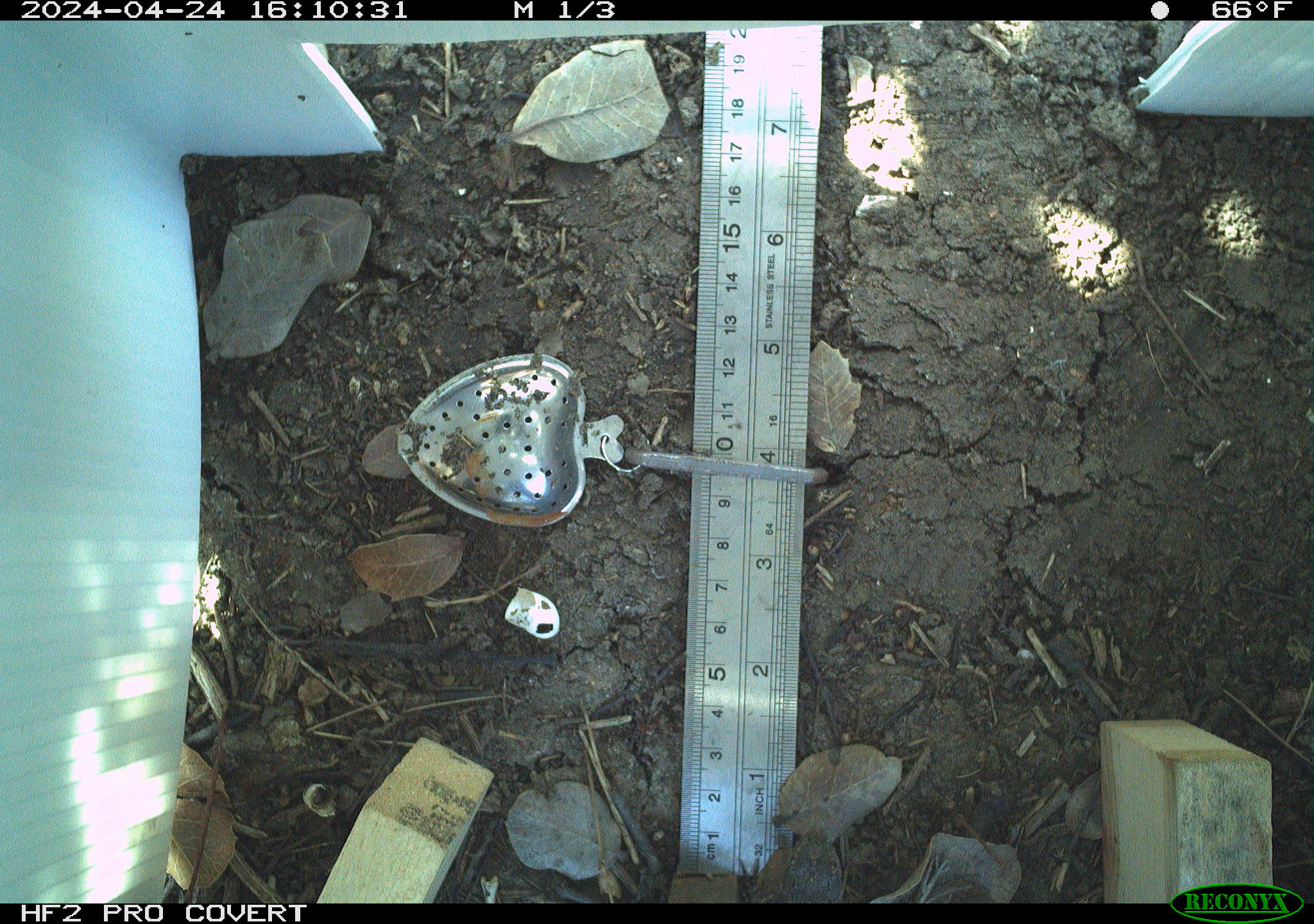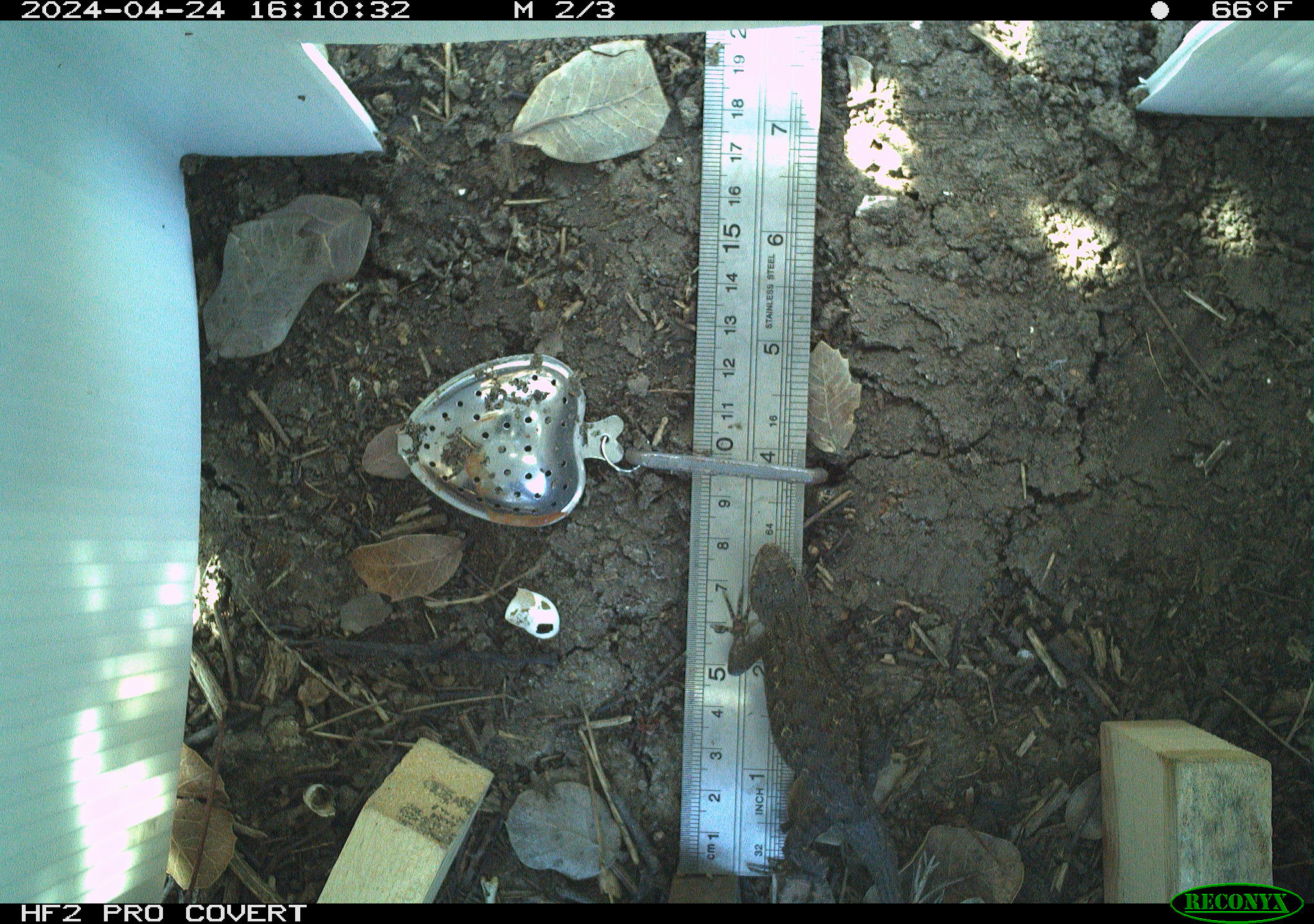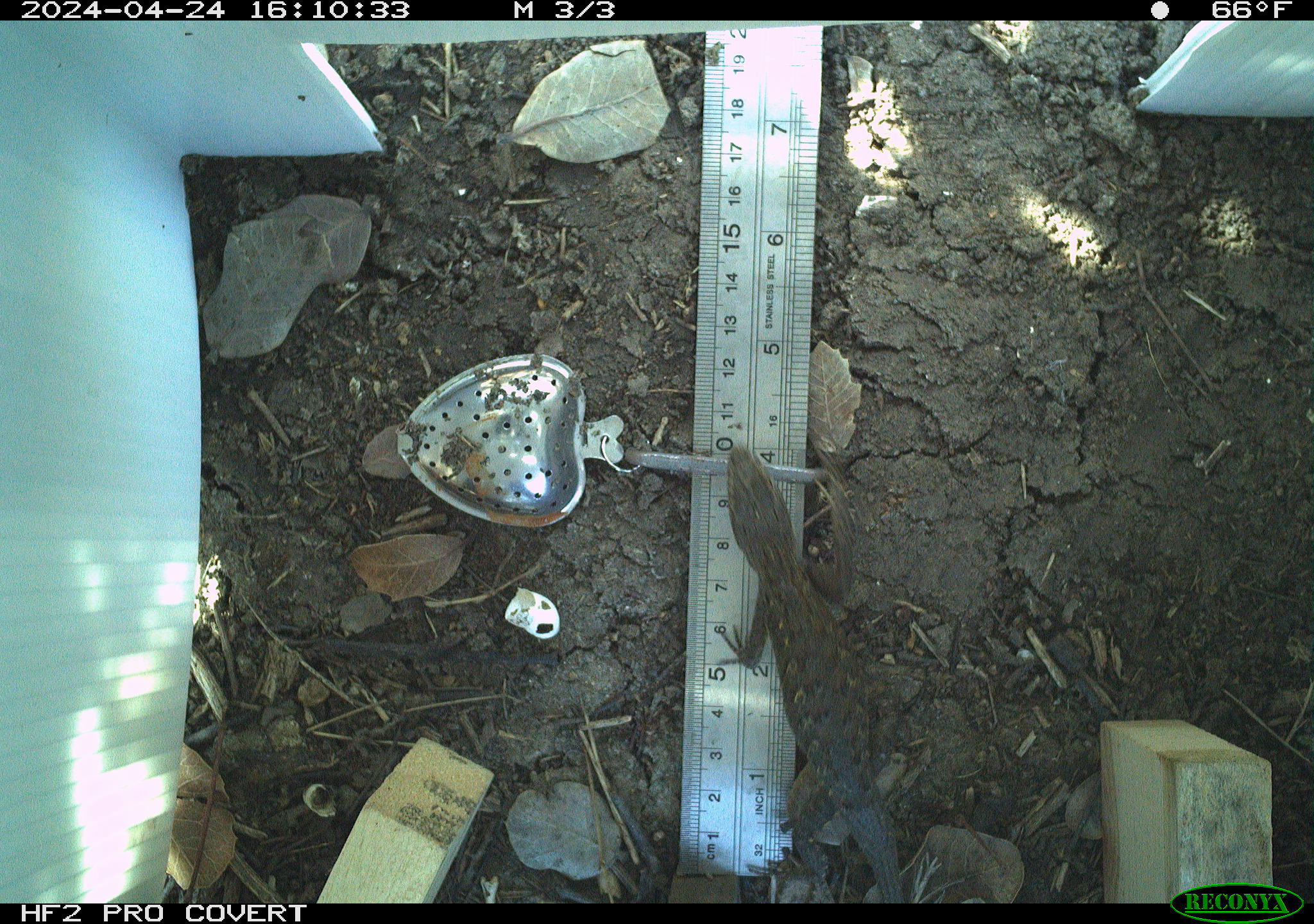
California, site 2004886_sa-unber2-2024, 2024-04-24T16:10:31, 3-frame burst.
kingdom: Animalia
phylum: Chordata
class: Reptilia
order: Squamata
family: Phrynosomatidae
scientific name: Phrynosomatidae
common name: phrynosomatid lizards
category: phrynosomatidae family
Phrynosomatidae family (phrynosomatid lizards) (Phrynosomatidae).